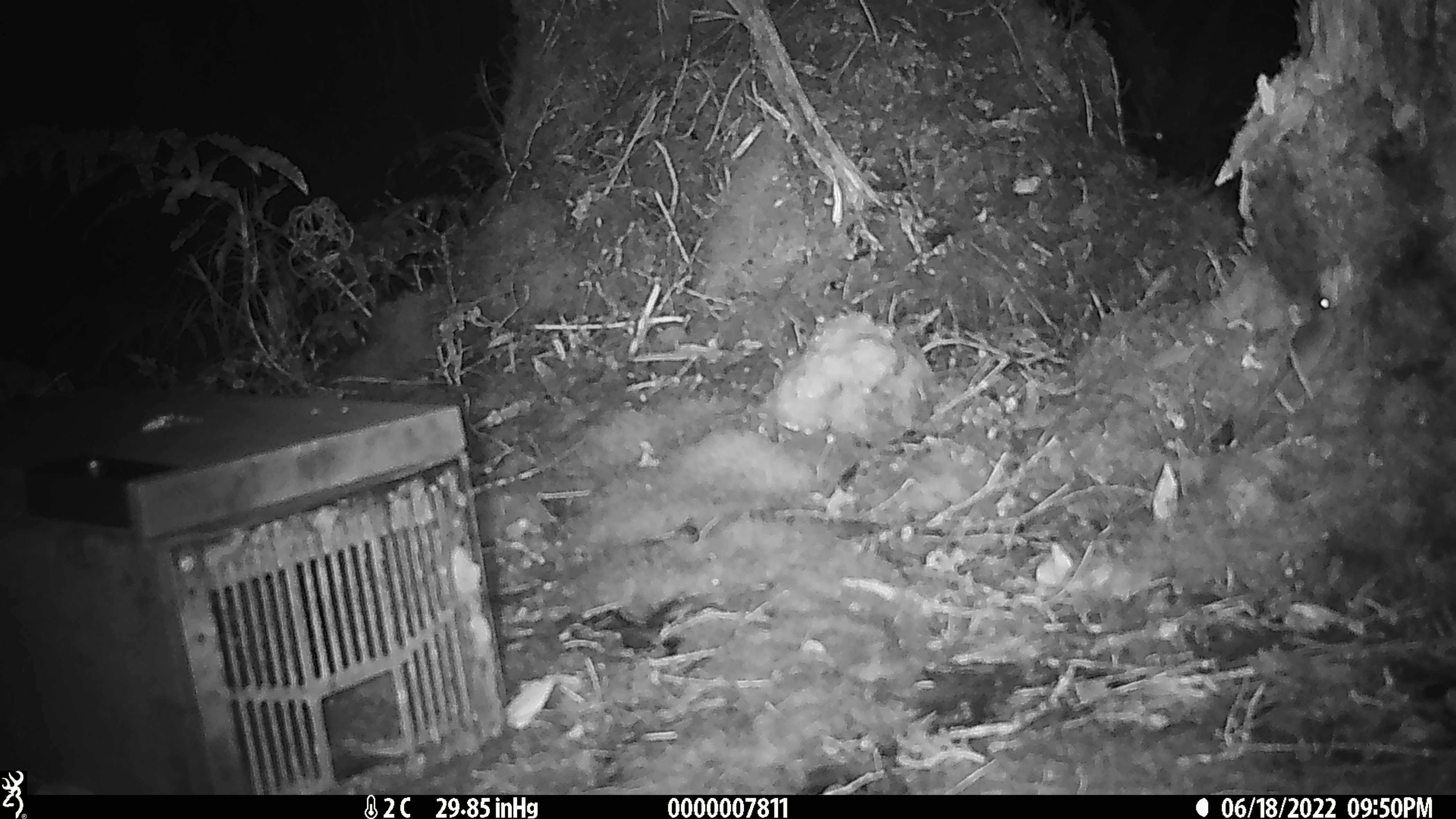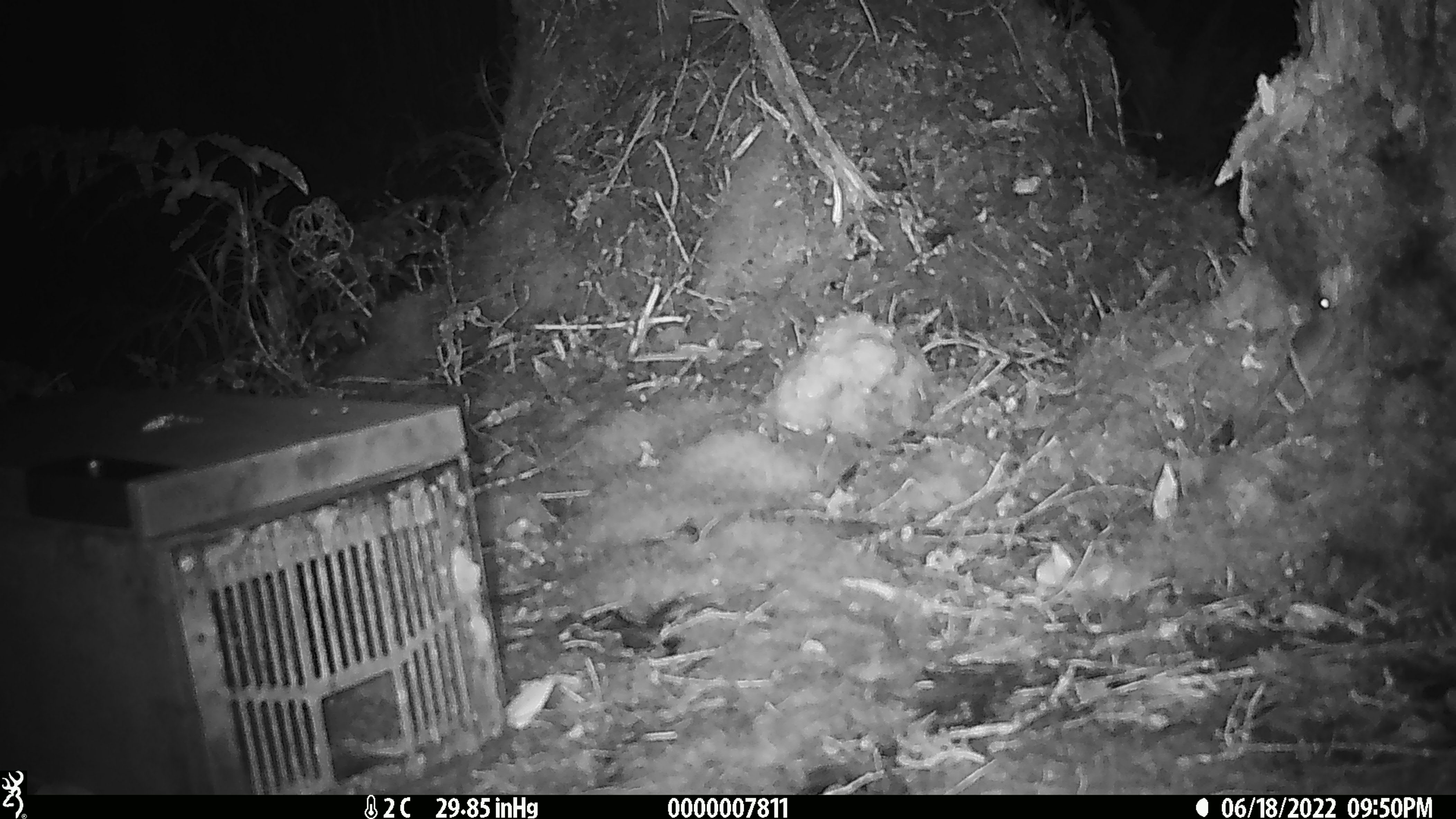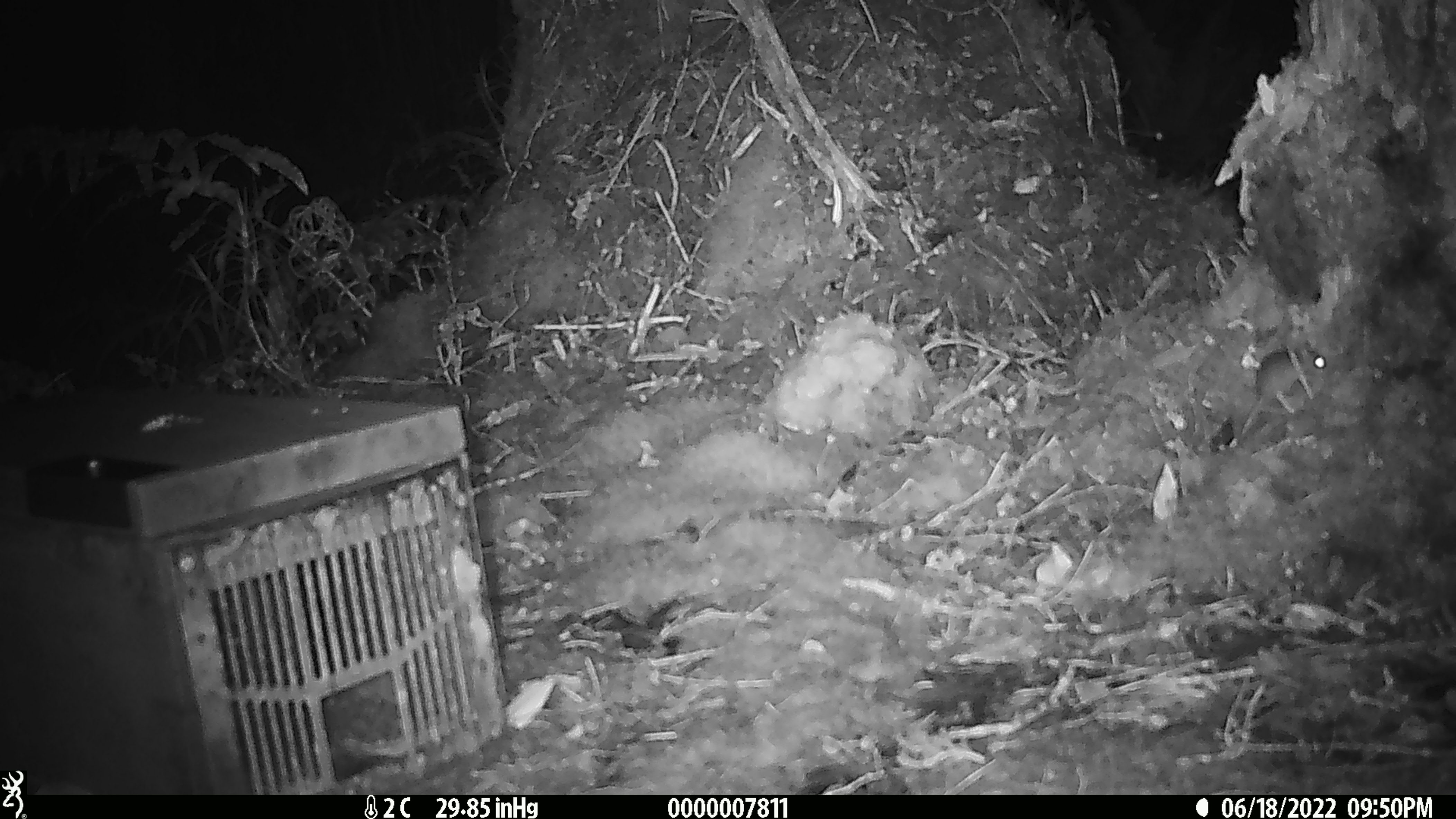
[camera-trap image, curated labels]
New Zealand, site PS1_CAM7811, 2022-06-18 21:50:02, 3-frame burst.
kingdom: Animalia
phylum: Chordata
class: Mammalia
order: Rodentia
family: Muridae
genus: Mus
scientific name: Mus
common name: mouse